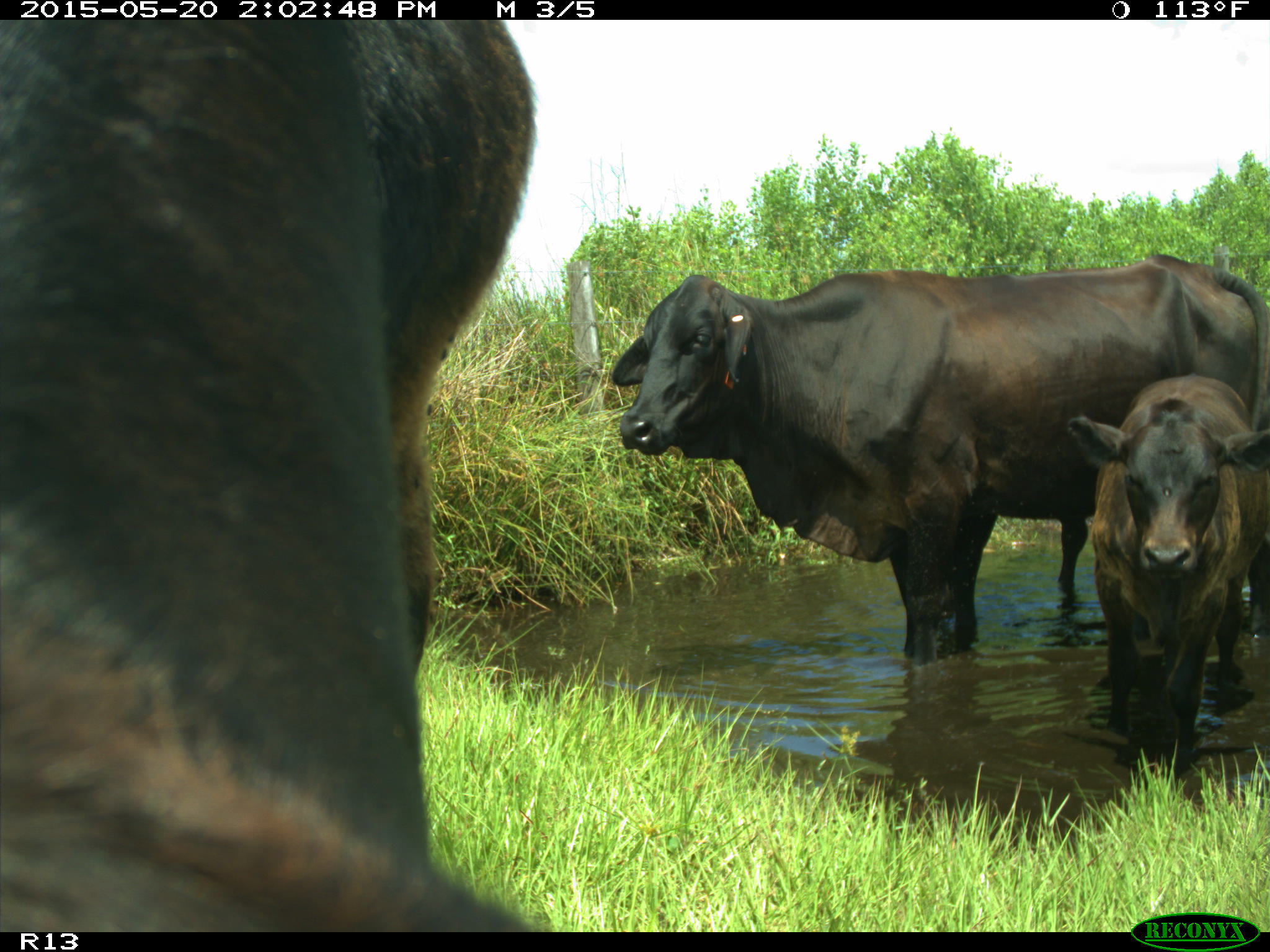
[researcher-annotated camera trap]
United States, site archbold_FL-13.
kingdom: Animalia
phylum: Chordata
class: Mammalia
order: Artiodactyla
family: Bovidae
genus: Bos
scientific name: Bos taurus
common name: domestic cow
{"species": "Bos taurus (domestic cow)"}